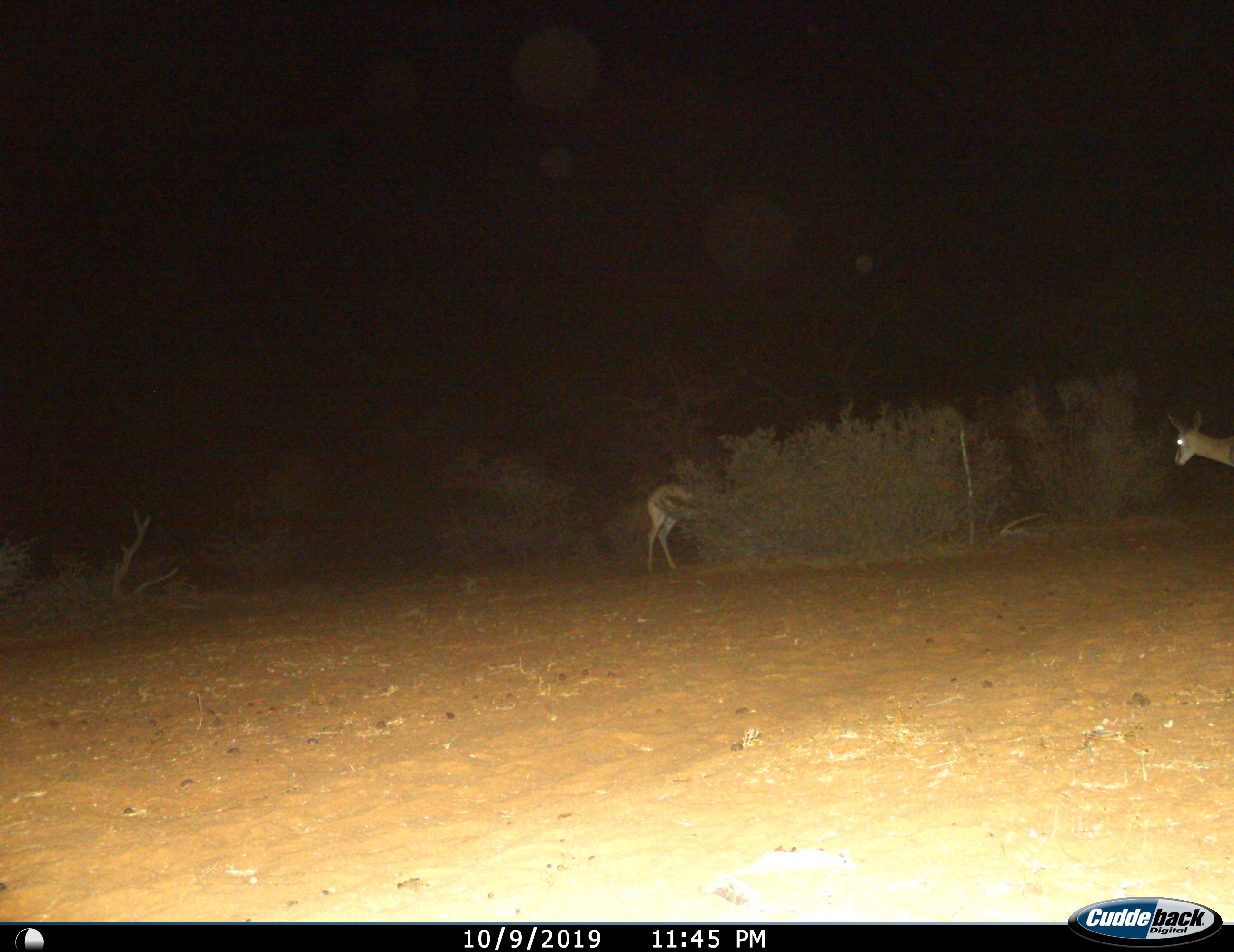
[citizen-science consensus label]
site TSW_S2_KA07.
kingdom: Animalia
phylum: Chordata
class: Mammalia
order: Artiodactyla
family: Bovidae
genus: Aepyceros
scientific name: Aepyceros melampus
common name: impala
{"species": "impala (Aepyceros melampus)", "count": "2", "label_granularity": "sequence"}